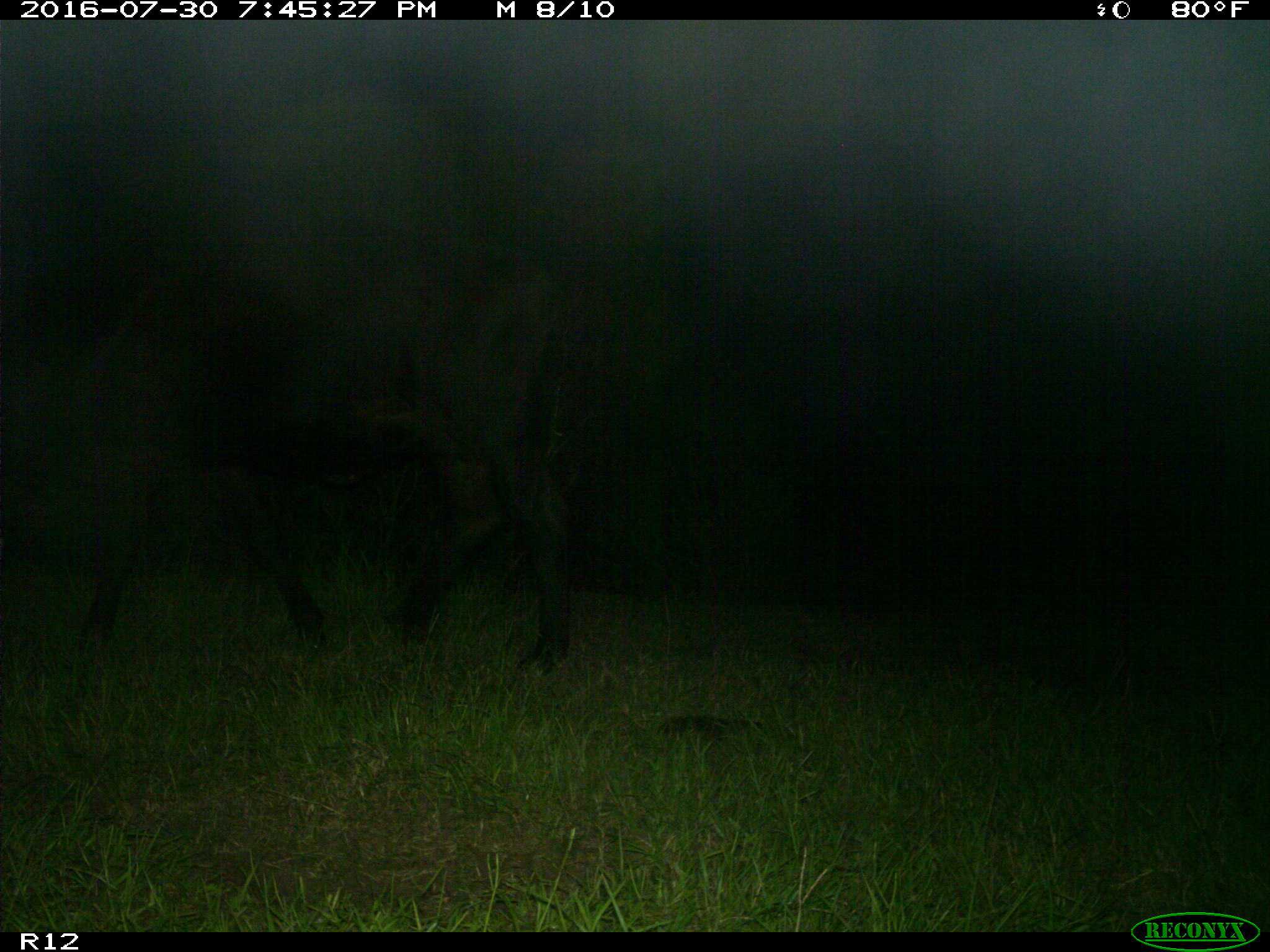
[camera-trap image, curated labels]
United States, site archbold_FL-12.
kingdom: Animalia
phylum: Chordata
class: Mammalia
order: Artiodactyla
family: Bovidae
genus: Bos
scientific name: Bos taurus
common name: domestic cow